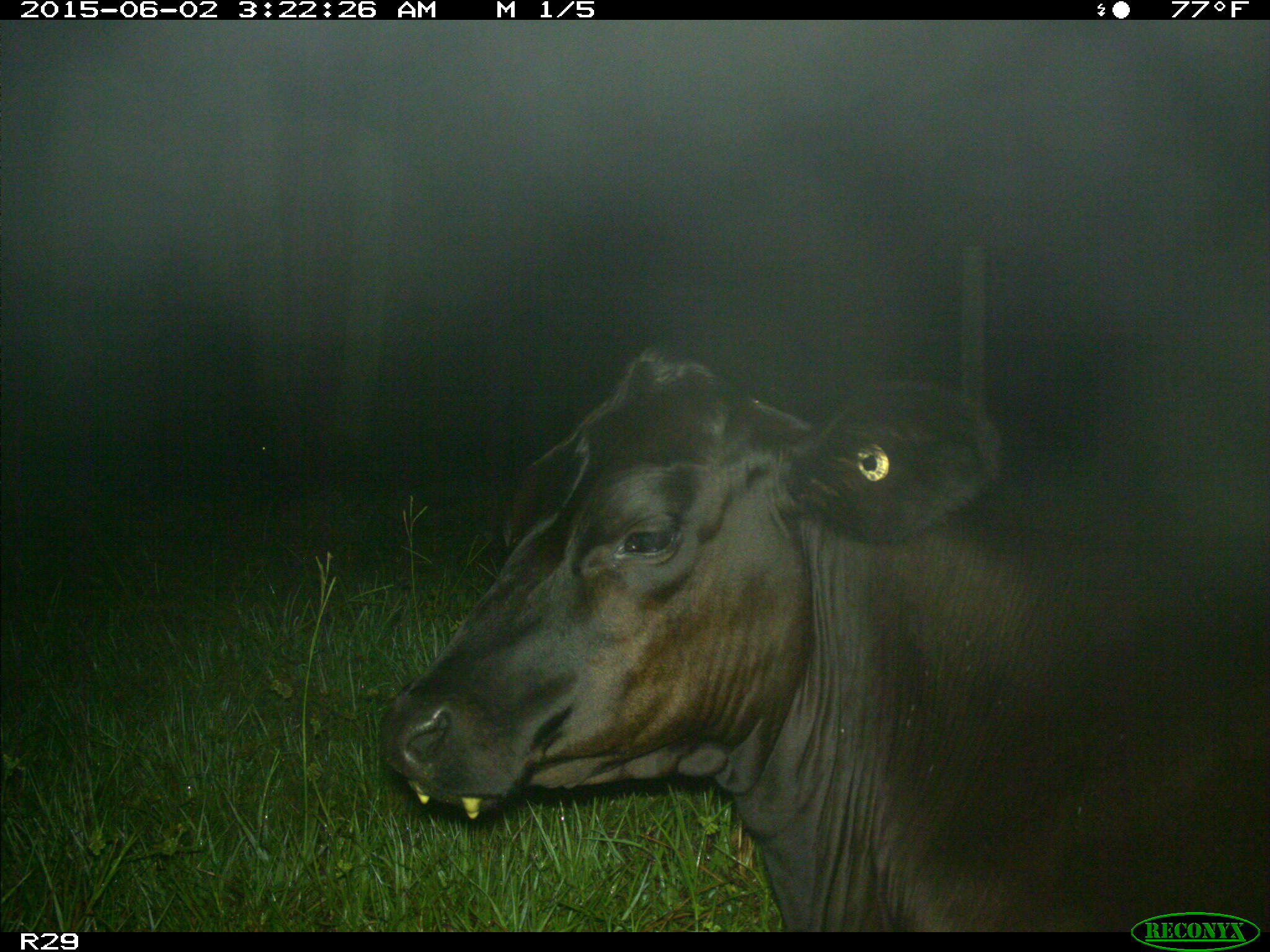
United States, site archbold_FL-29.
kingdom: Animalia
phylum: Chordata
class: Mammalia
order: Artiodactyla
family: Bovidae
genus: Bos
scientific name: Bos taurus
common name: domestic cow